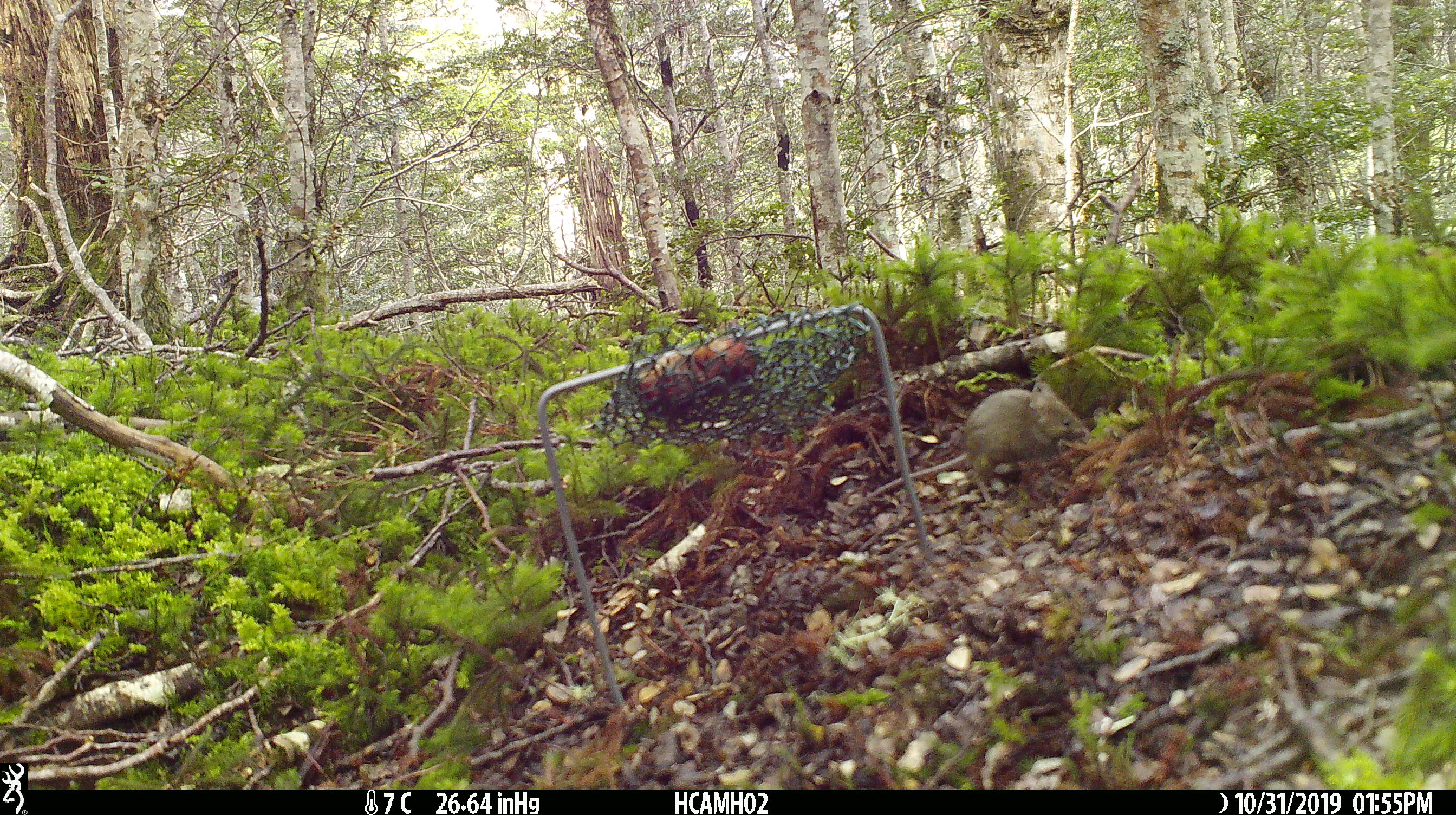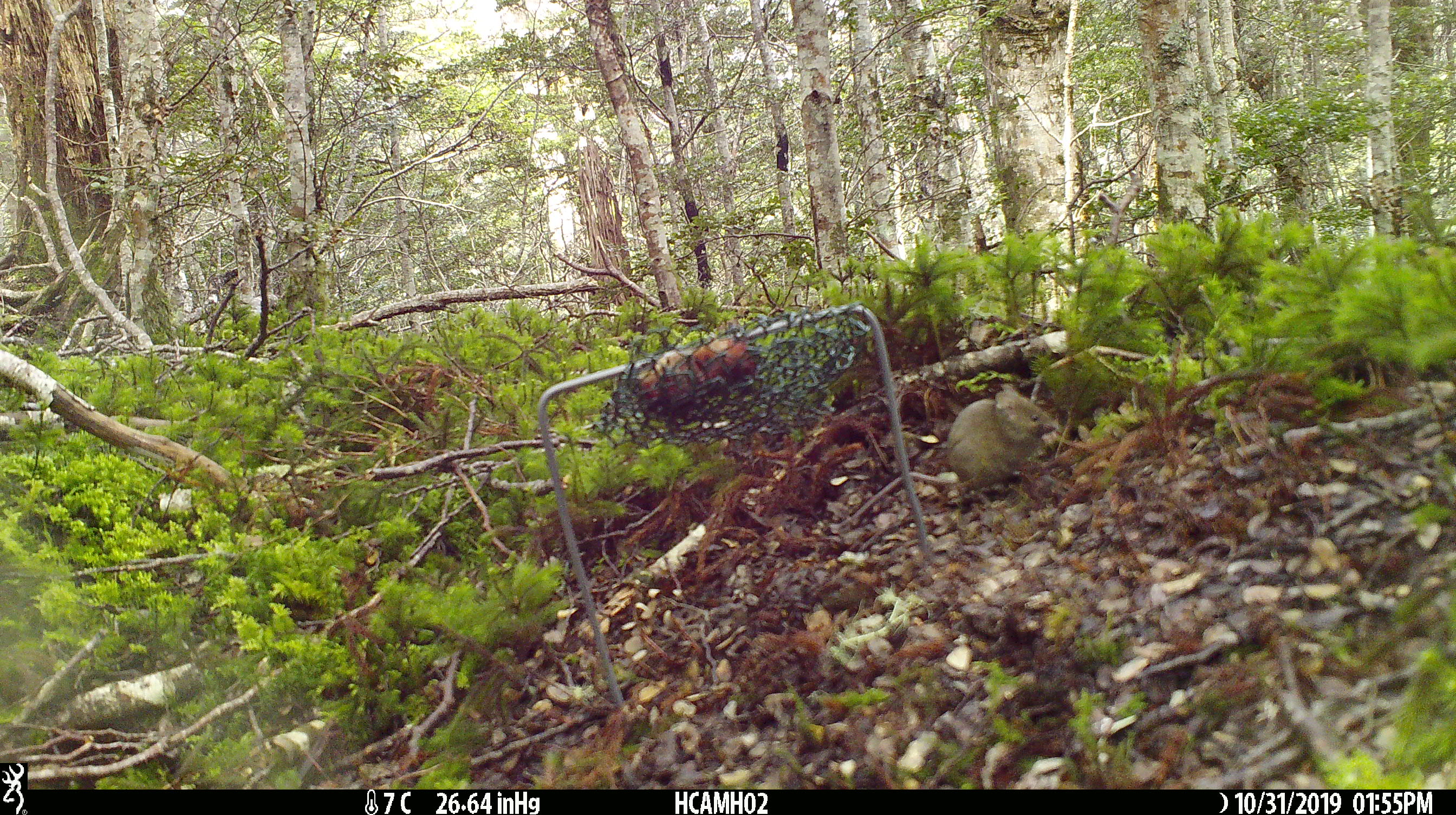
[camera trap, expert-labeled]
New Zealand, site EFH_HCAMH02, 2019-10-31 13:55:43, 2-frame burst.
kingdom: Animalia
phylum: Chordata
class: Mammalia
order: Rodentia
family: Muridae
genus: Mus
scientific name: Mus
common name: mouse